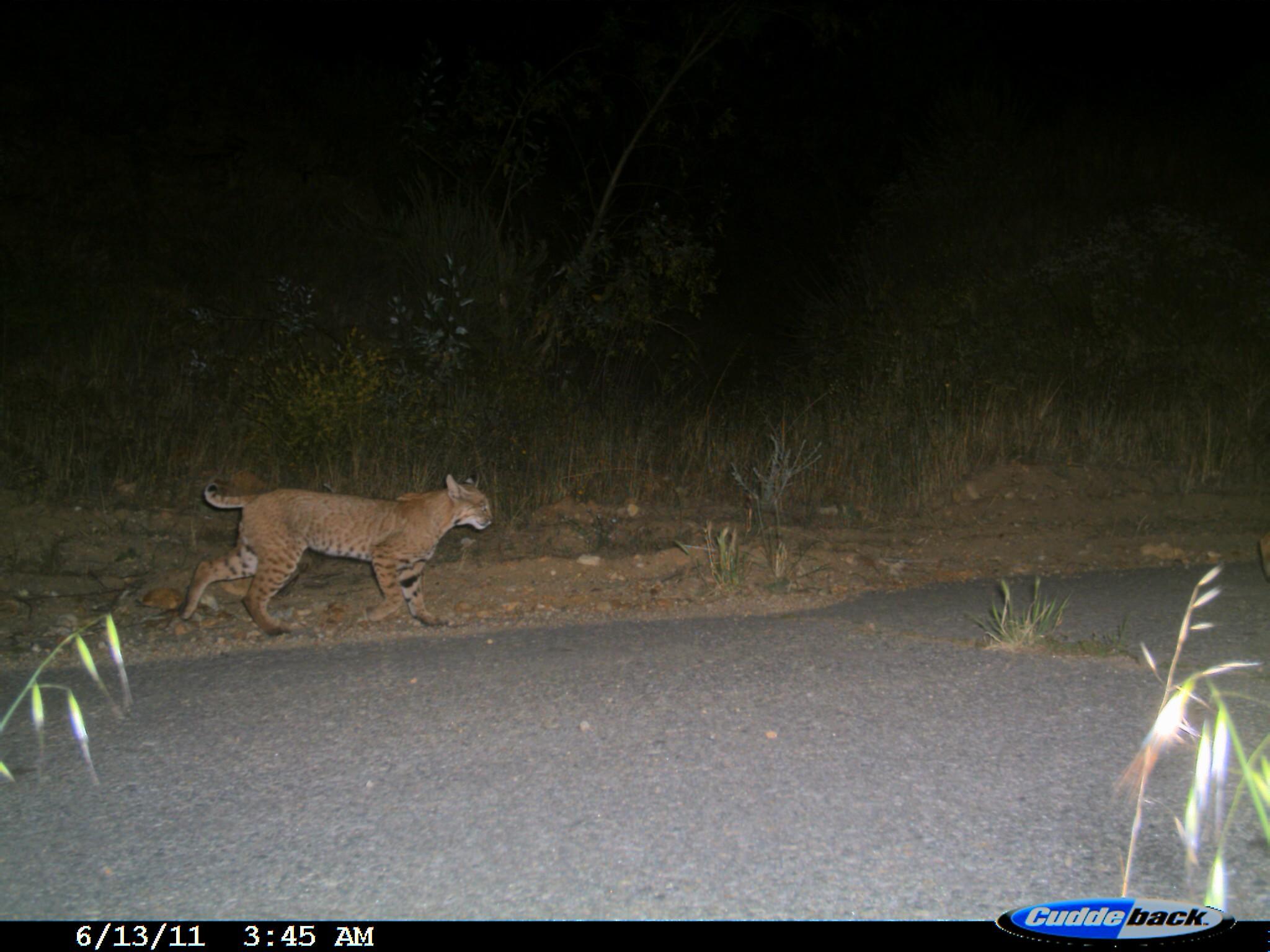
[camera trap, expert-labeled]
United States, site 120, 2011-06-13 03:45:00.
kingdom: Animalia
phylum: Chordata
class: Mammalia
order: Carnivora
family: Felidae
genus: Lynx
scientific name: Lynx rufus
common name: bobcat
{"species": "bobcat (Lynx rufus)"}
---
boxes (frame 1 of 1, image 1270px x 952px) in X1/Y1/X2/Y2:
bobcat: 179/468/498/641